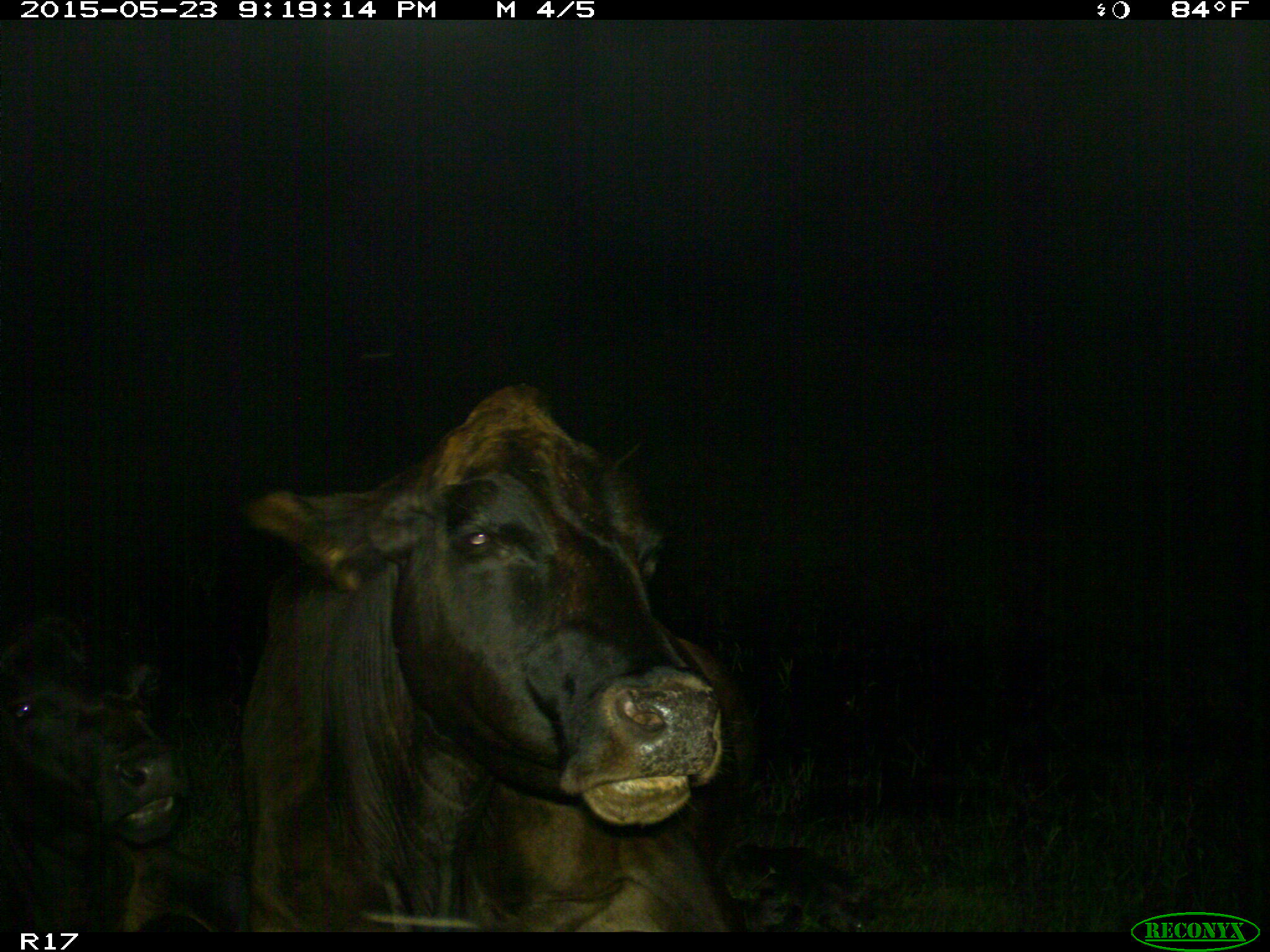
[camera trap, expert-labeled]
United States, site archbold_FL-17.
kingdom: Animalia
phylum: Chordata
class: Mammalia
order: Artiodactyla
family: Bovidae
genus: Bos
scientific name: Bos taurus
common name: domestic cow